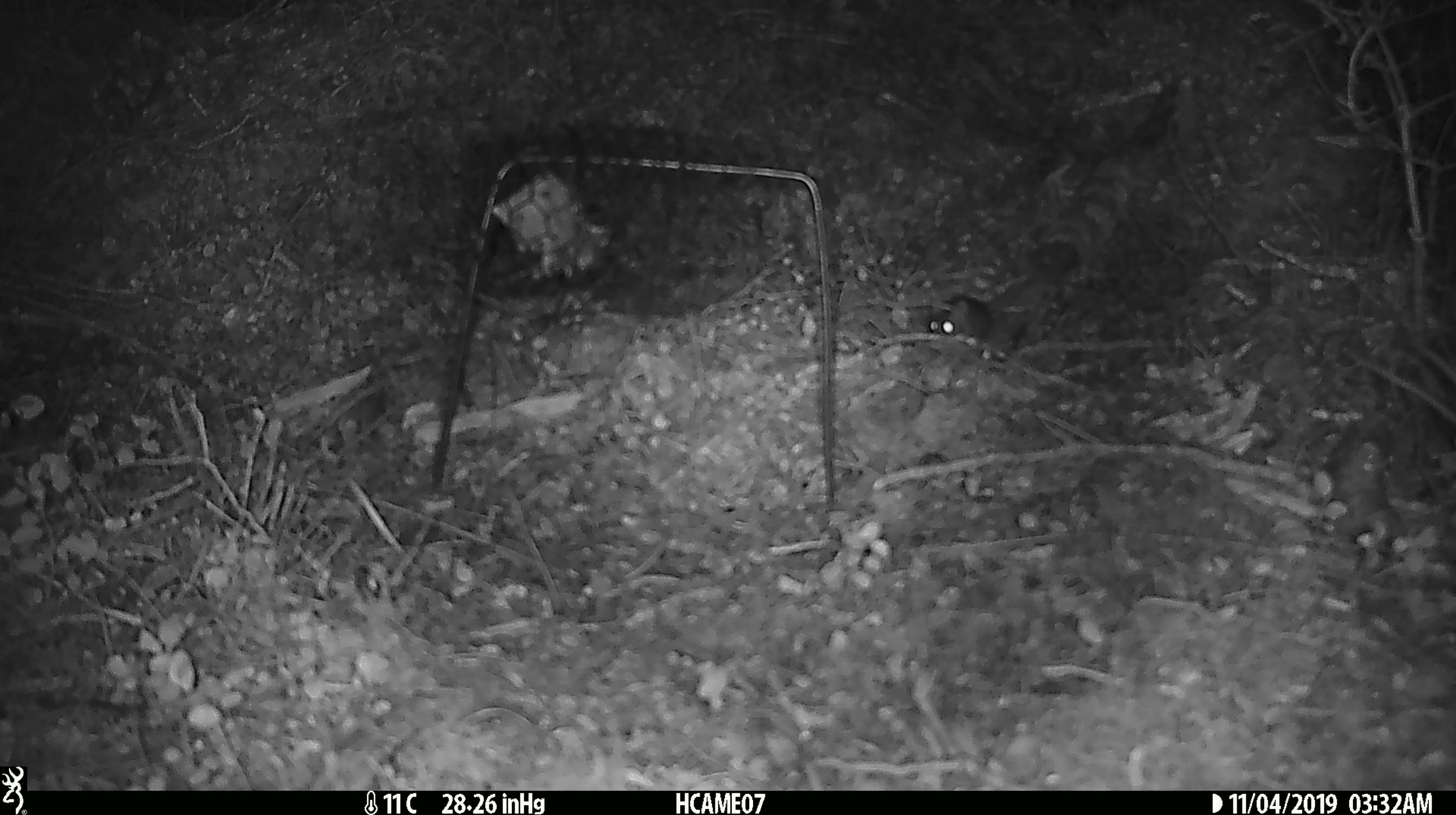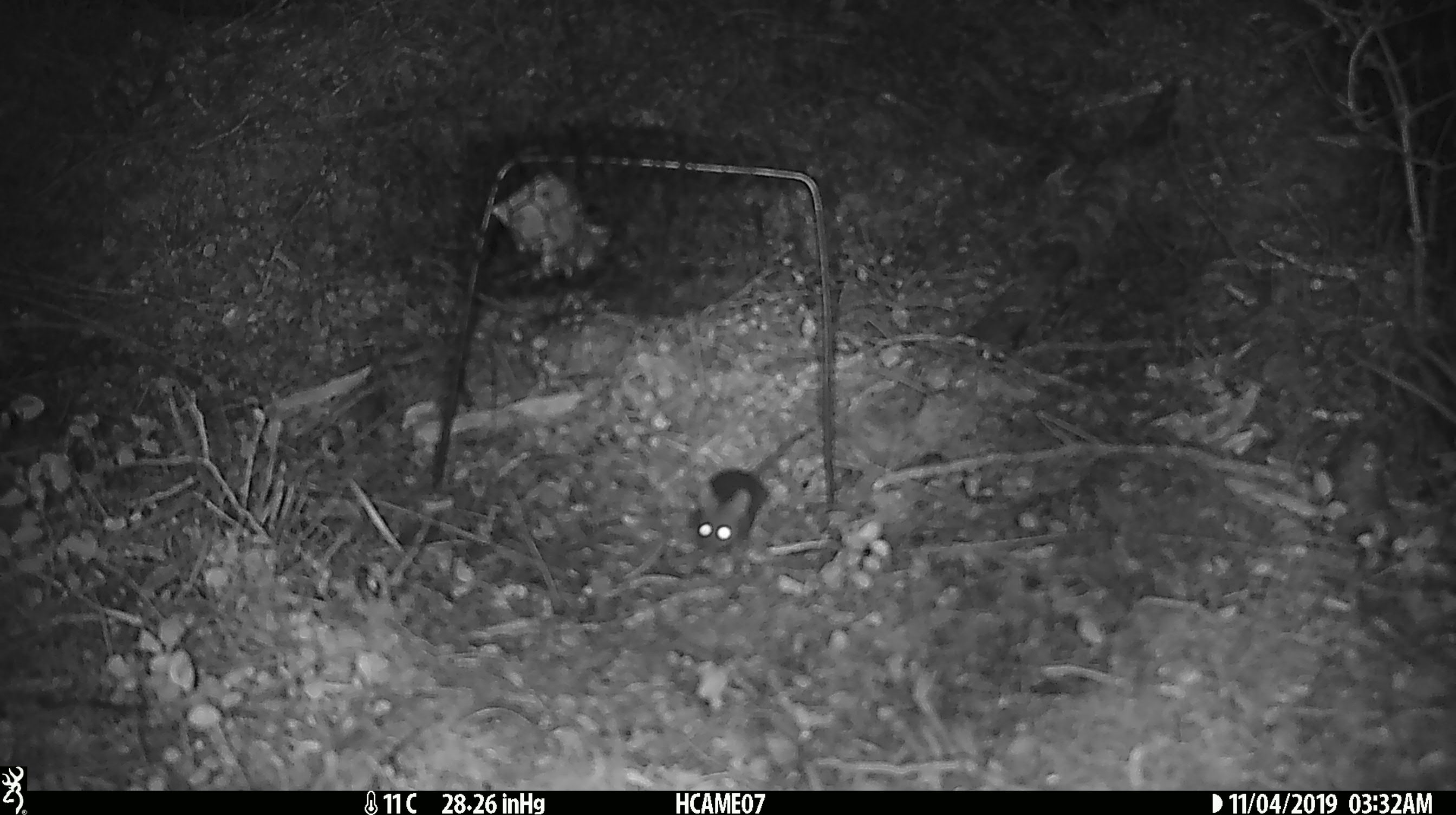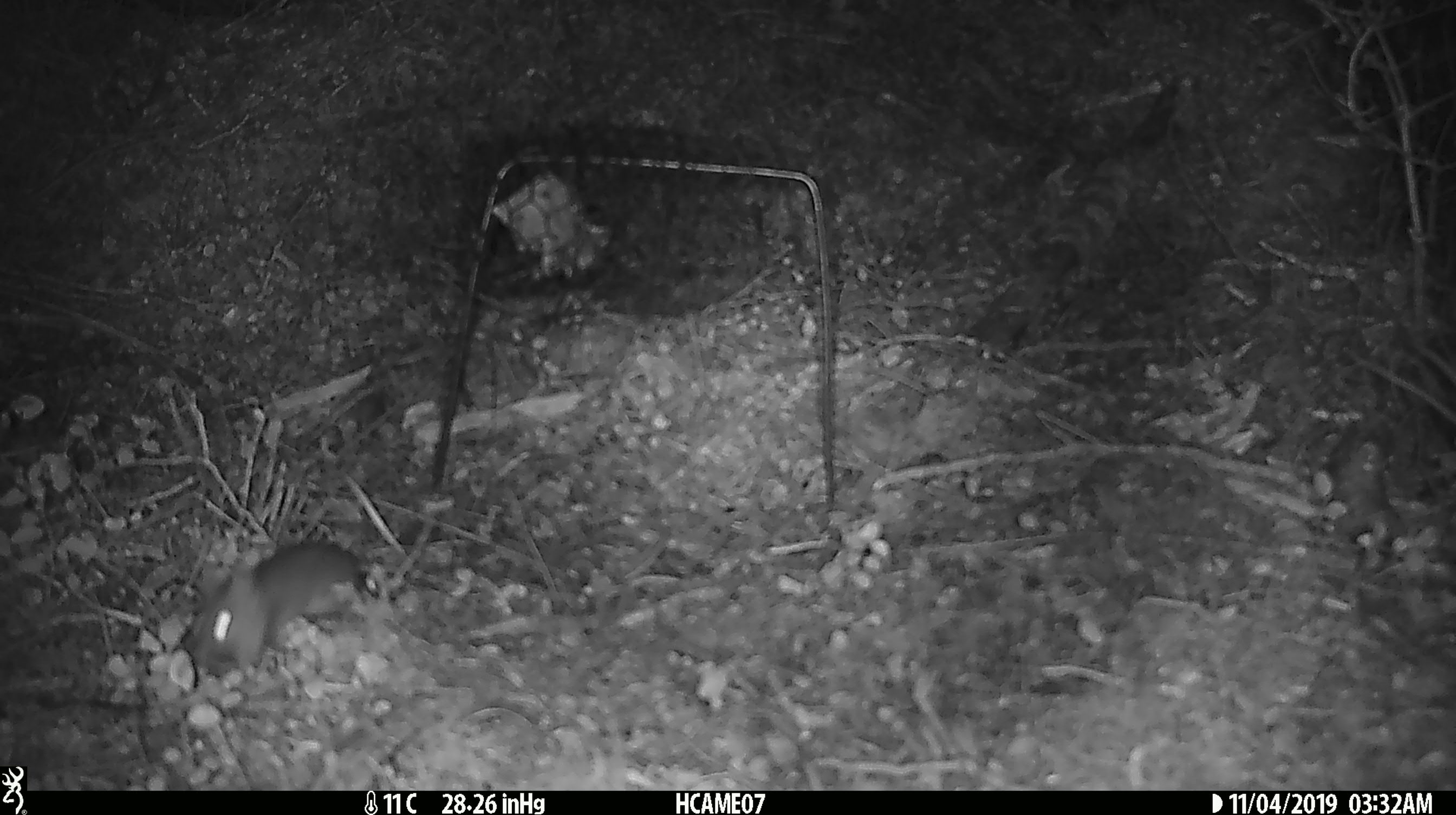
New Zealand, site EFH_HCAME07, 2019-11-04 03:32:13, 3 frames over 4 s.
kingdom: Animalia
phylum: Chordata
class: Mammalia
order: Rodentia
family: Muridae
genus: Mus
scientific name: Mus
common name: mouse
Mouse (Mus).